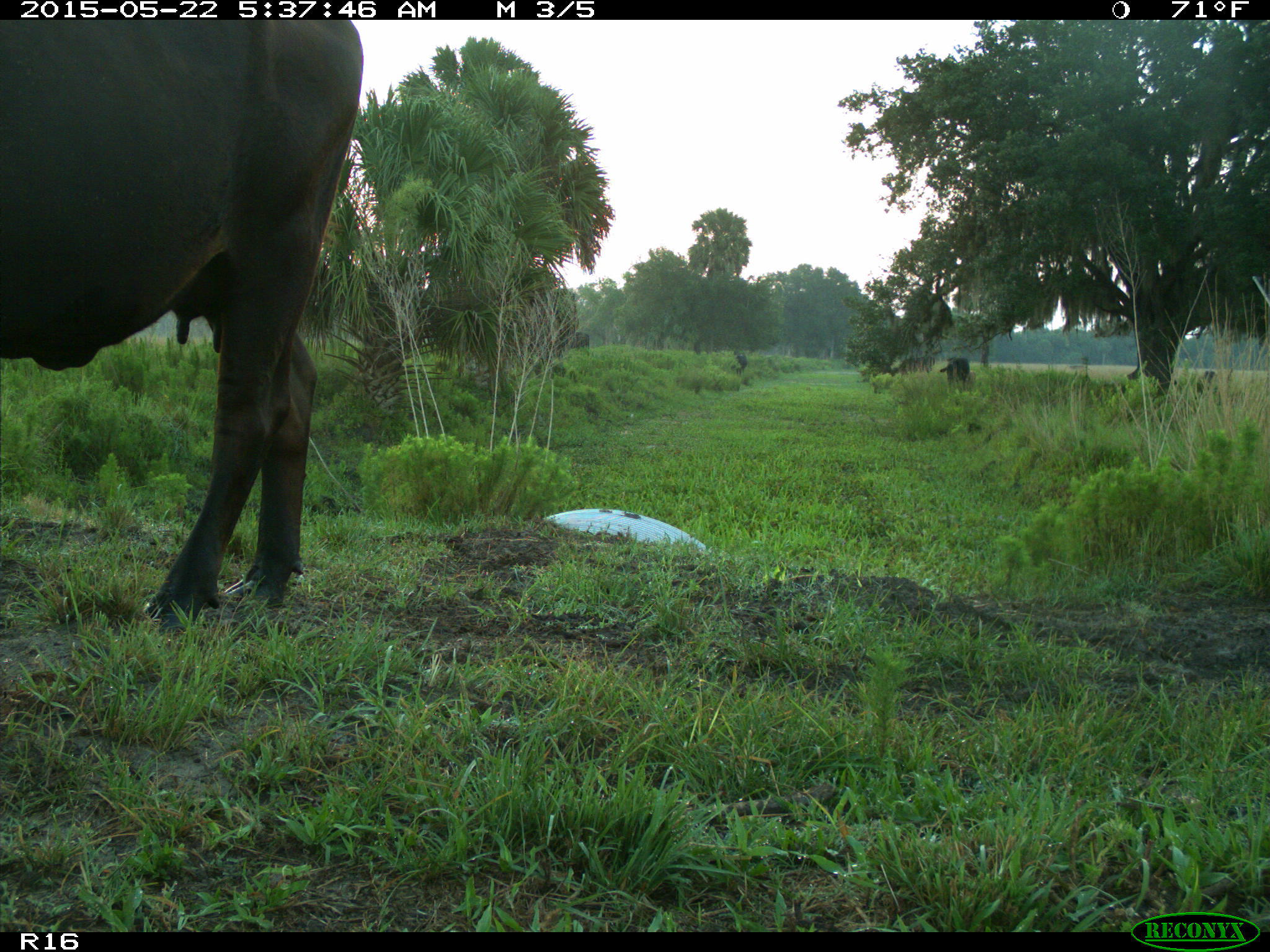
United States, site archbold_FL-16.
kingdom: Animalia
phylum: Chordata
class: Mammalia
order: Artiodactyla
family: Bovidae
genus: Bos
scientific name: Bos taurus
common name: domestic cow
Bos taurus (domestic cow).